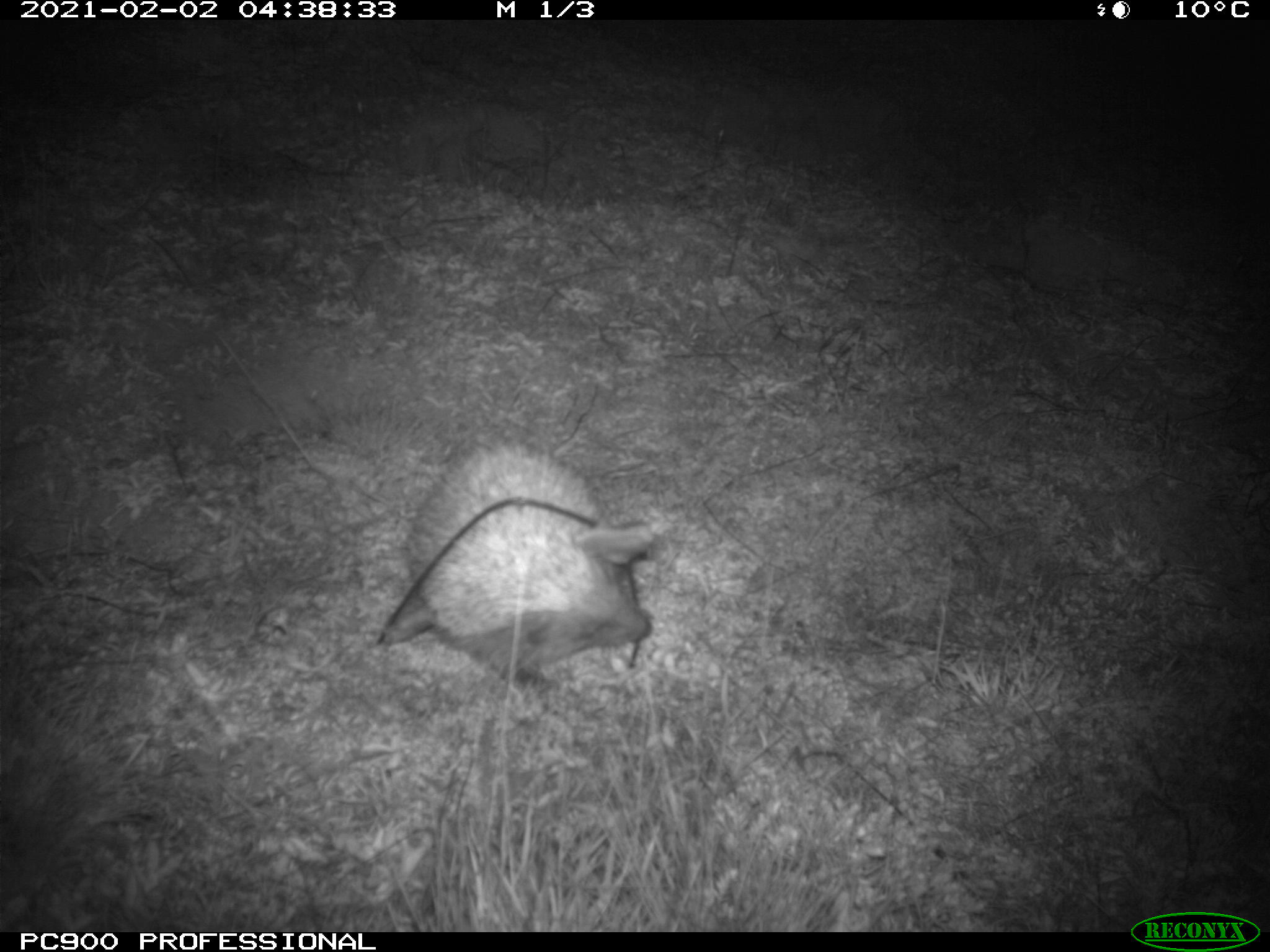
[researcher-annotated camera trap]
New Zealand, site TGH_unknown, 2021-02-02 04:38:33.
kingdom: Animalia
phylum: Chordata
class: Mammalia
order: Eulipotyphla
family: Erinaceidae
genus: Erinaceus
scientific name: Erinaceus europaeus europaeus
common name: european hedgehog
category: hedgehog